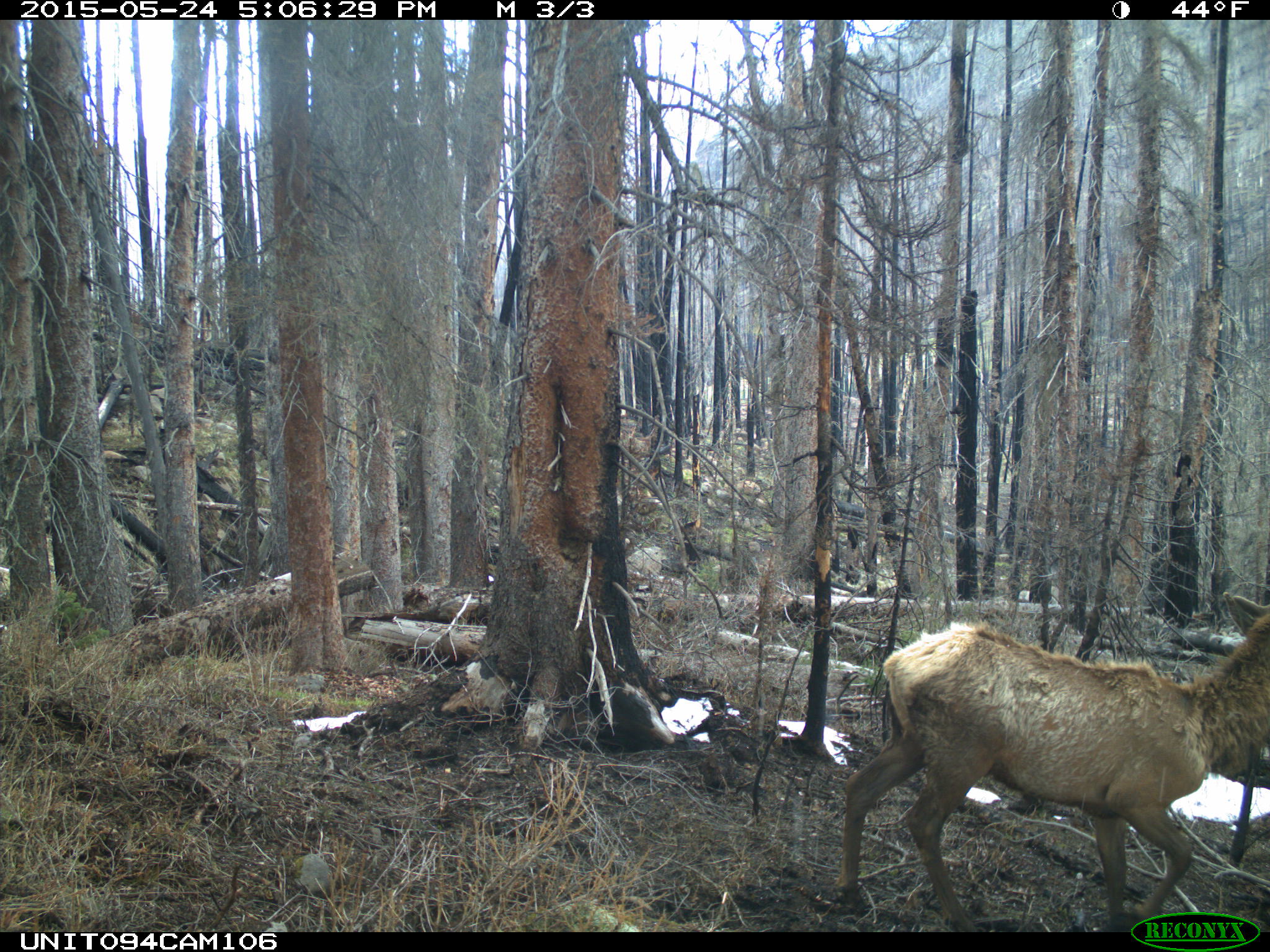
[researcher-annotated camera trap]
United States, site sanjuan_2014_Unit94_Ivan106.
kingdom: Animalia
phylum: Chordata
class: Mammalia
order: Artiodactyla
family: Cervidae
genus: Cervus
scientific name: Cervus elaphus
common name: red deer